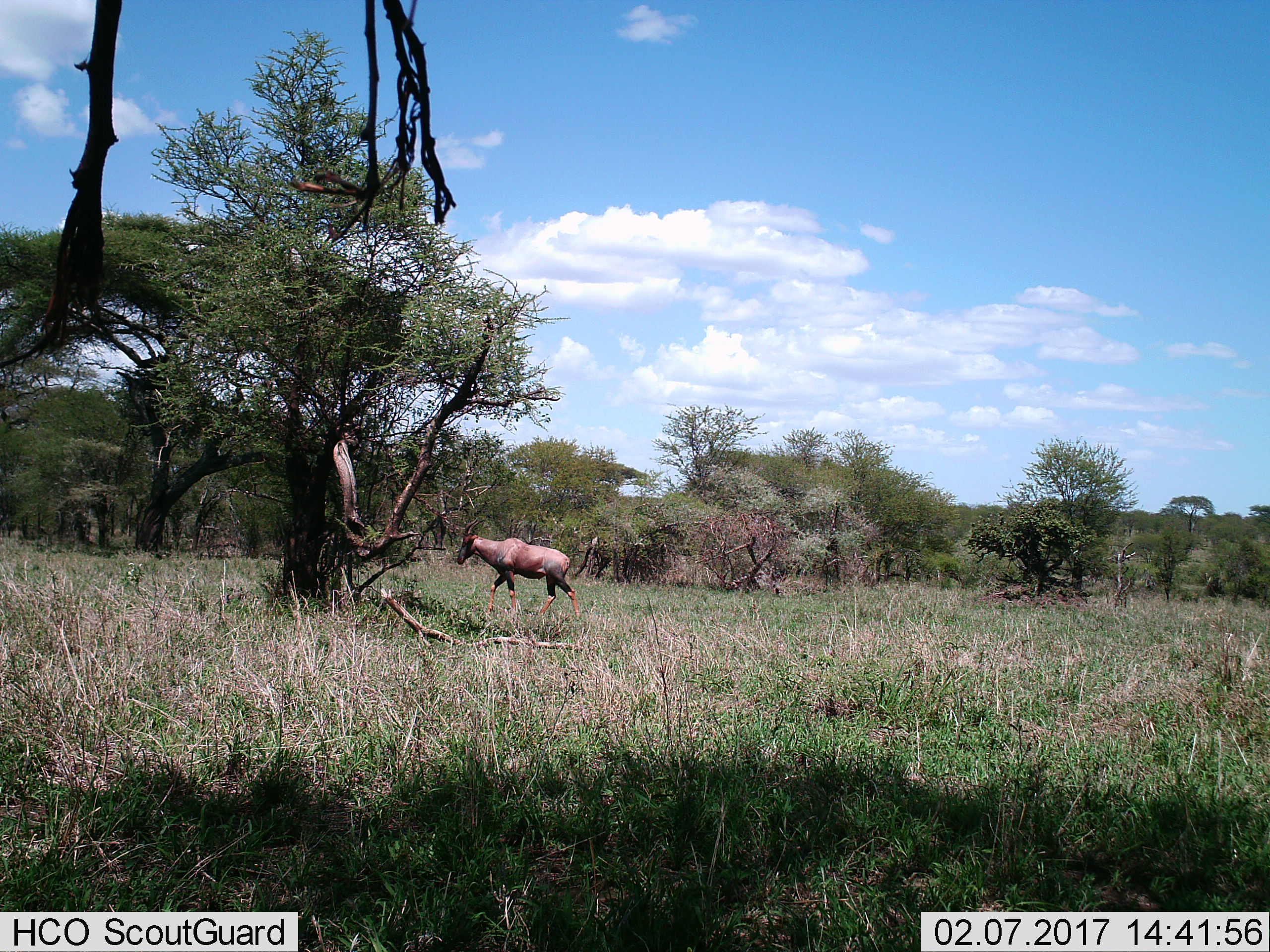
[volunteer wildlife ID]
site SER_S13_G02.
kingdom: Animalia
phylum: Chordata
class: Mammalia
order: Artiodactyla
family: Bovidae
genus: Damaliscus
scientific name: Damaliscus lunatus jimela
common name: topi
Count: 1.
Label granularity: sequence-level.